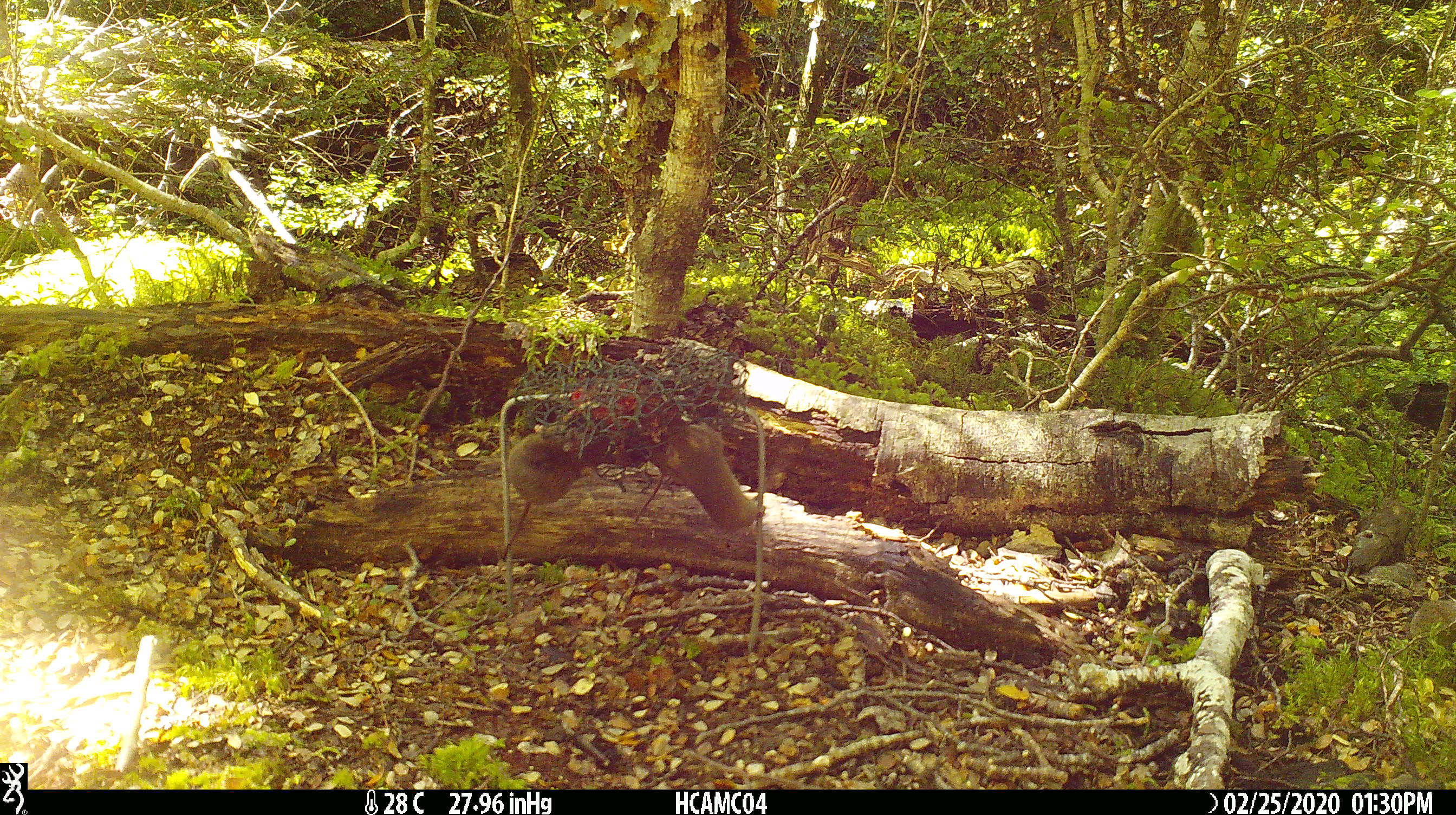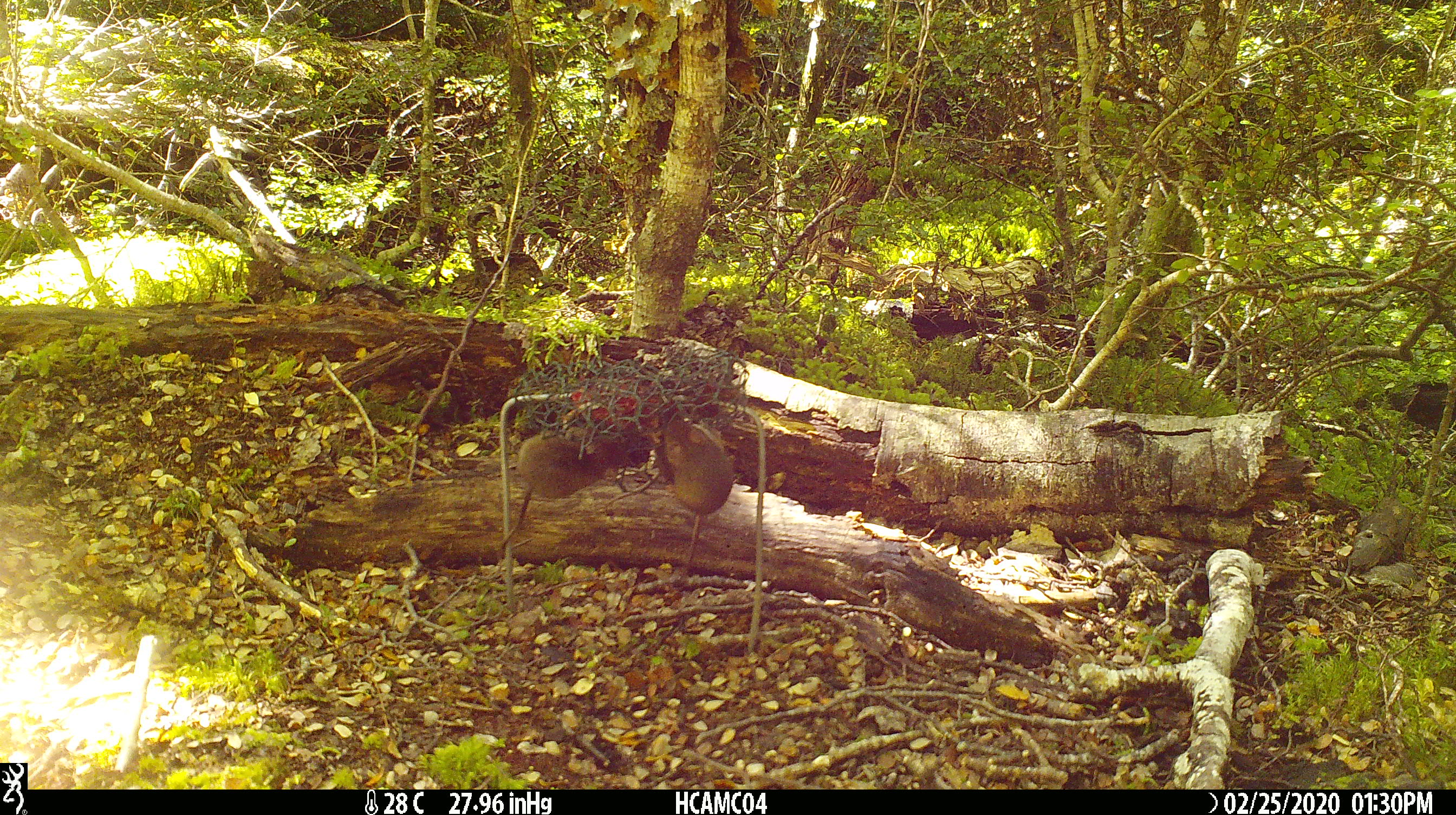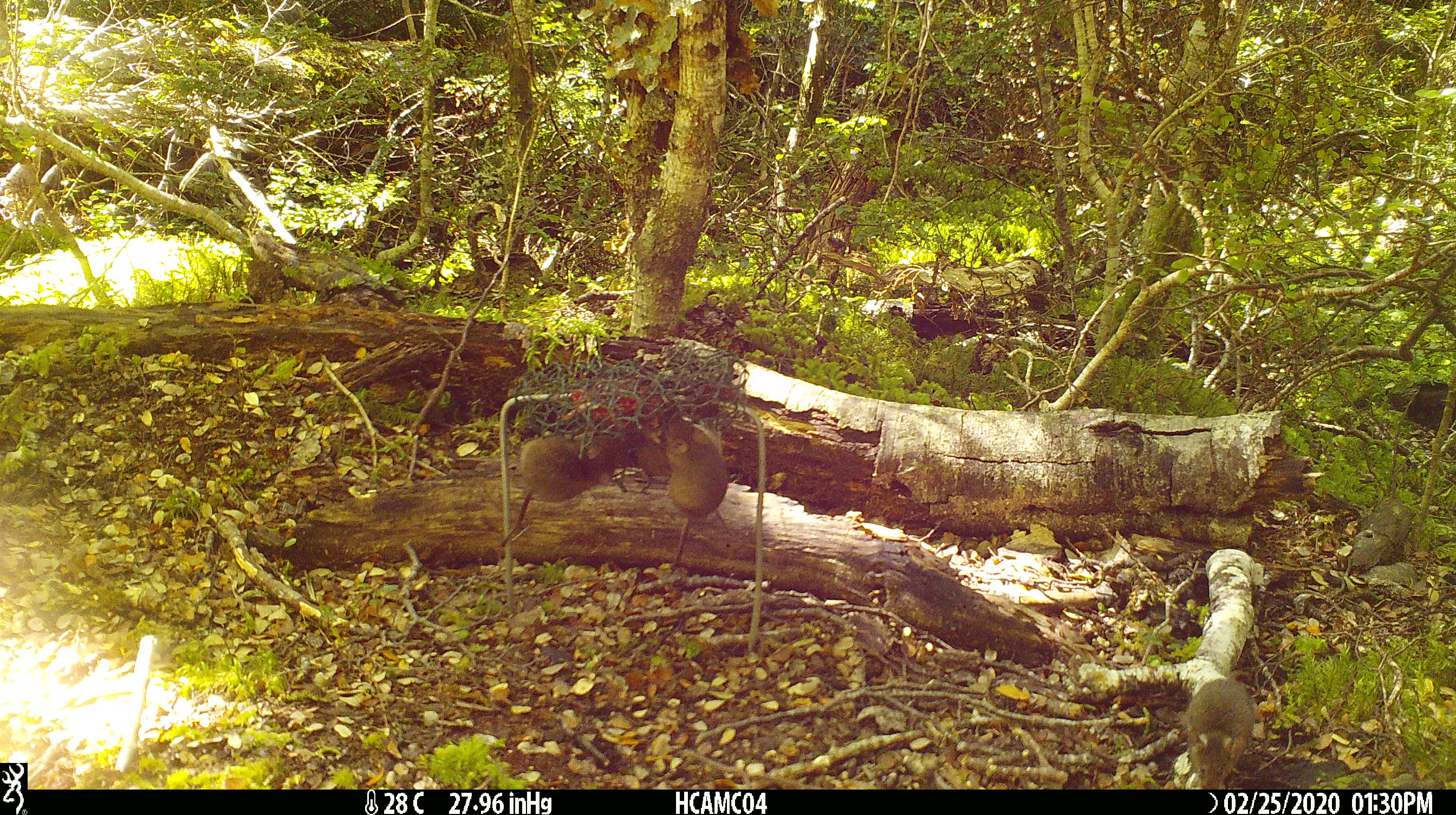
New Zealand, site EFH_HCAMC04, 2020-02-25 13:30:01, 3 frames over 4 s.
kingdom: Animalia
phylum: Chordata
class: Mammalia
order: Rodentia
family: Muridae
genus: Mus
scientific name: Mus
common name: mouse